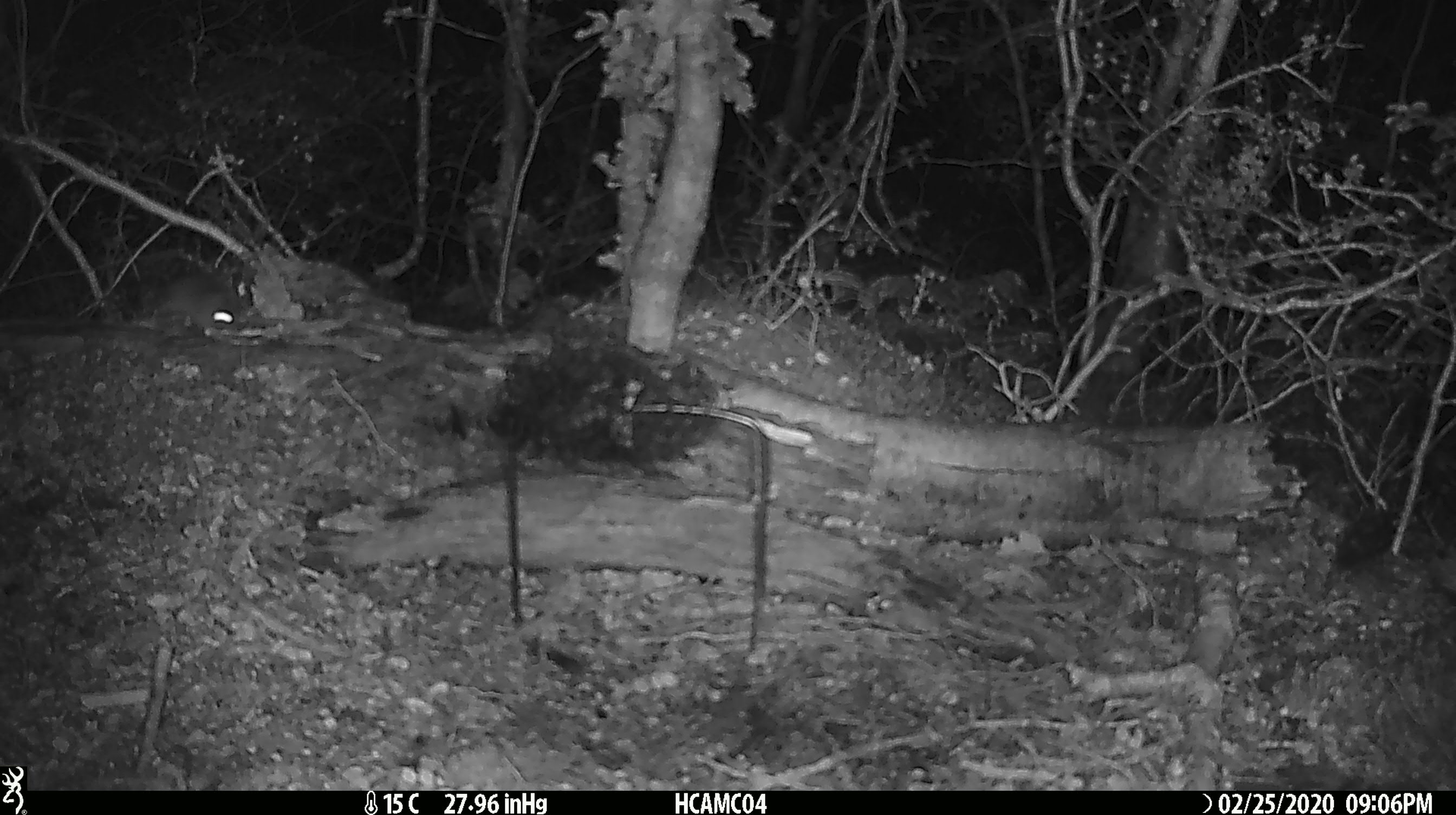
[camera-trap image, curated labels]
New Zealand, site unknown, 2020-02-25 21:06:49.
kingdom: Animalia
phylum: Chordata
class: Mammalia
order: Rodentia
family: Muridae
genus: Mus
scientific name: Mus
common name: mouse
Mouse (Mus).